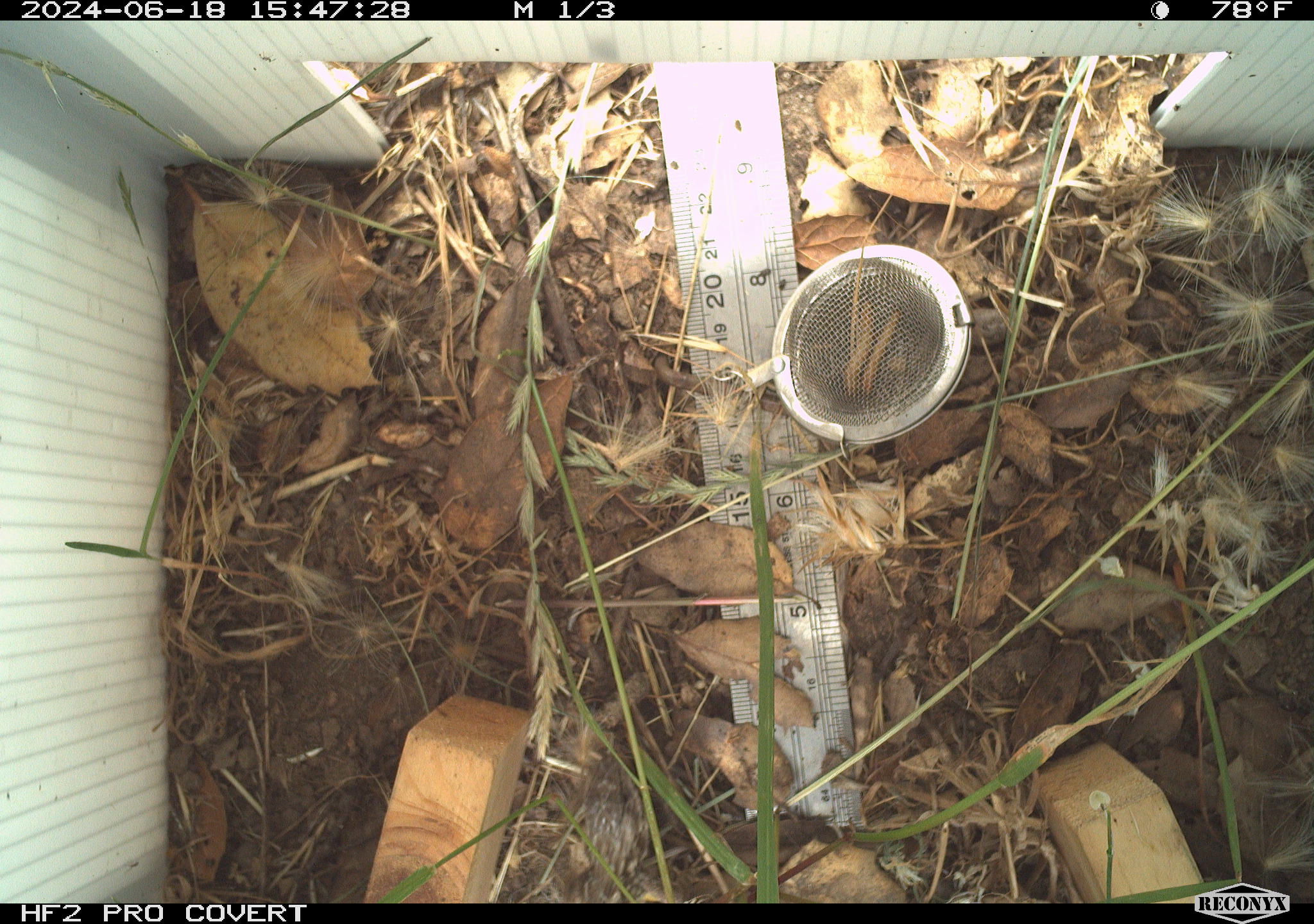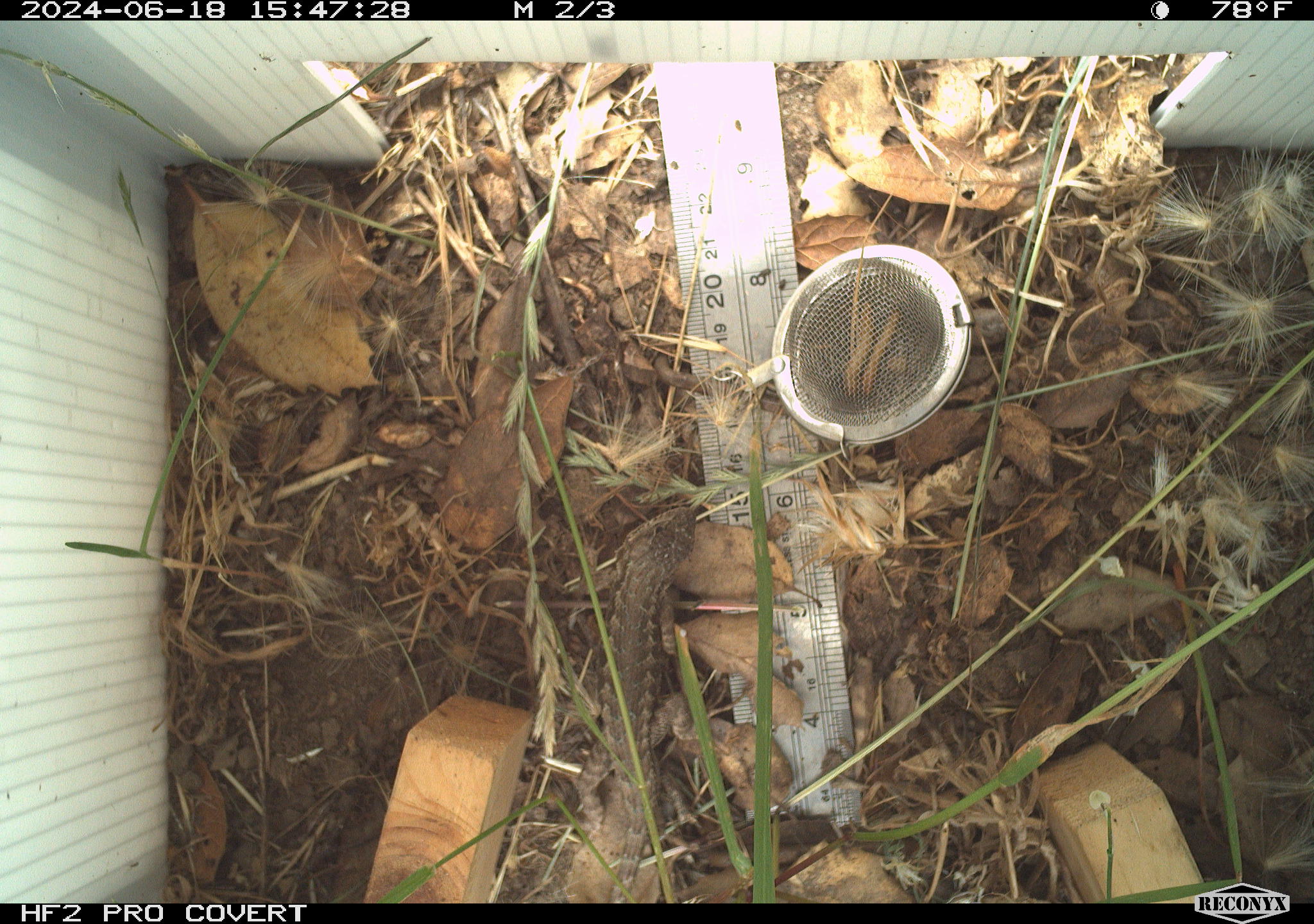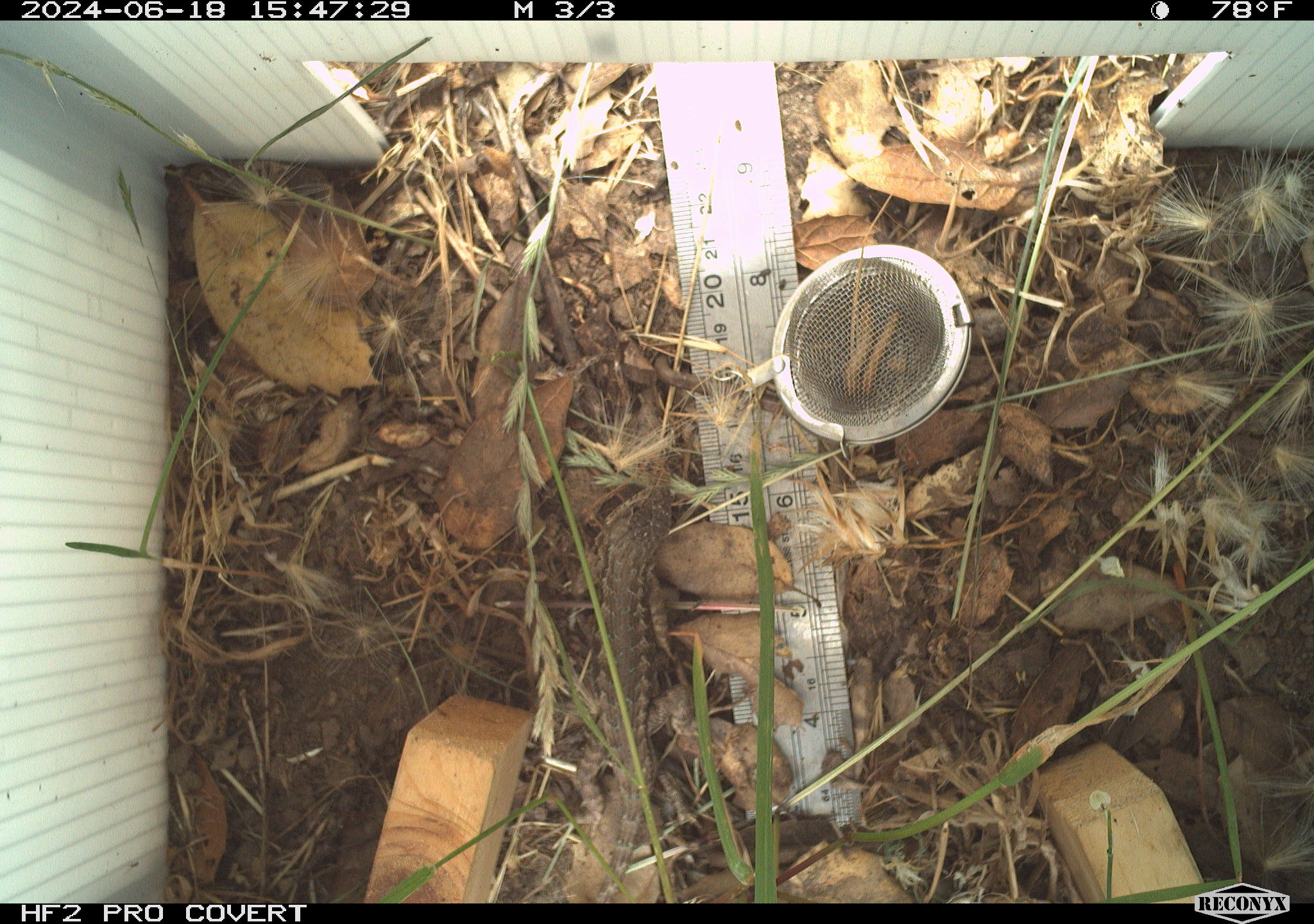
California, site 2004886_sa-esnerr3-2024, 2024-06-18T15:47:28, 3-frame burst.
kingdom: Animalia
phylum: Chordata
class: Reptilia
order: Squamata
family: Phrynosomatidae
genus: Sceloporus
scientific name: Sceloporus occidentalis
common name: western fence lizard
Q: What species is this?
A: Western fence lizard (Sceloporus occidentalis).